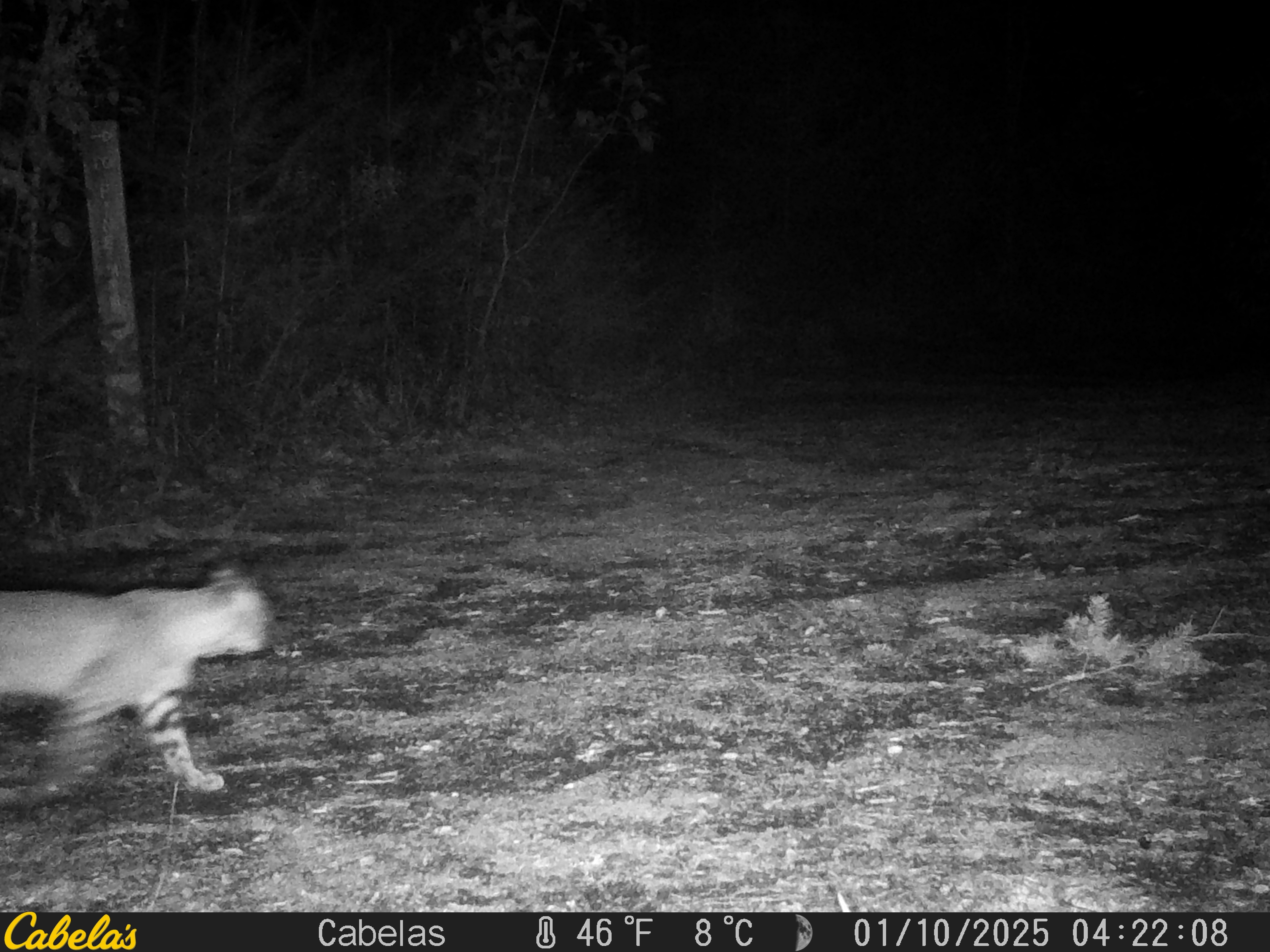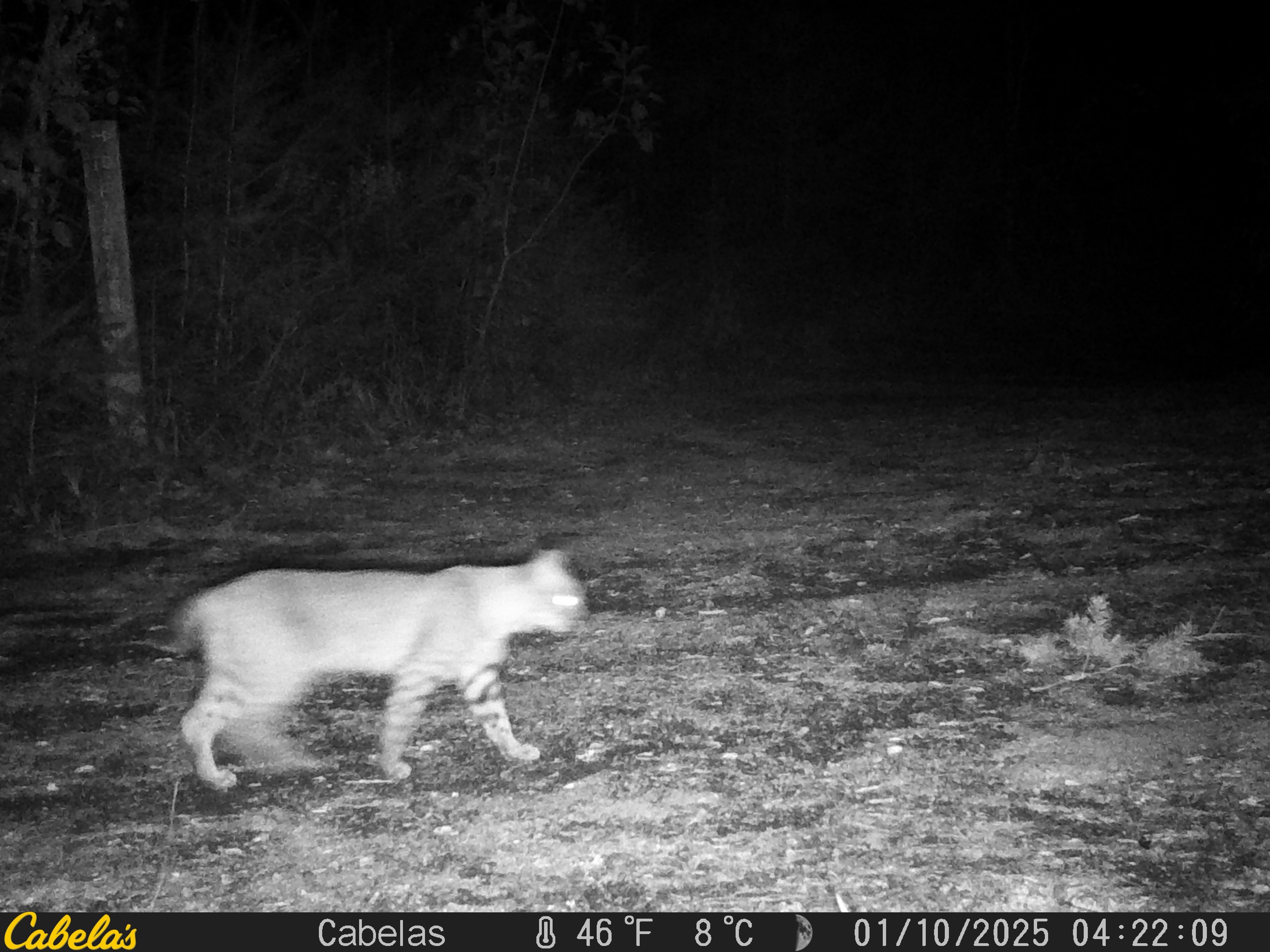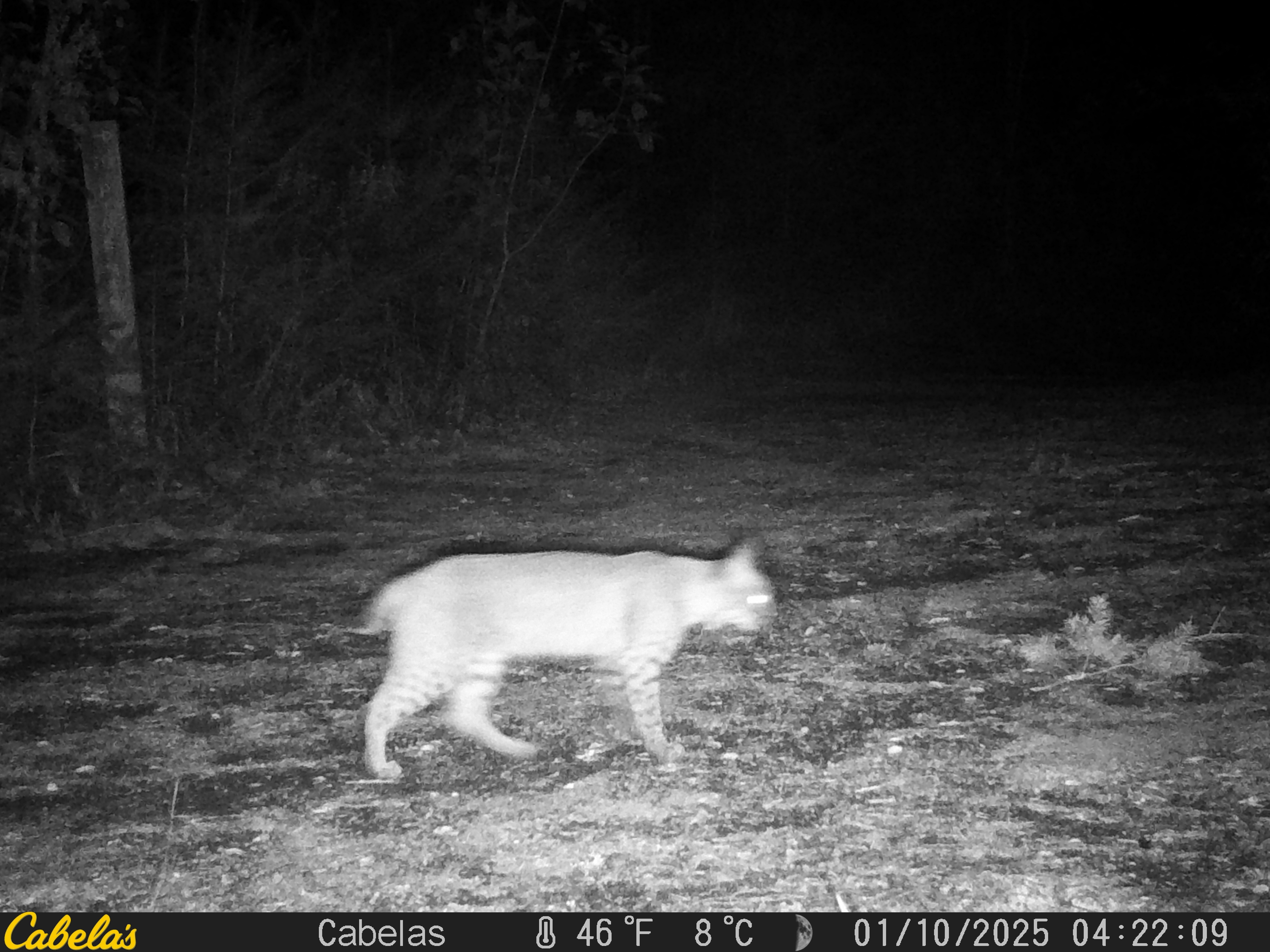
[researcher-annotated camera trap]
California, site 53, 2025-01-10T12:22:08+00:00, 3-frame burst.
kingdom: Animalia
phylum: Chordata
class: Mammalia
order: Carnivora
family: Felidae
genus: Lynx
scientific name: Lynx rufus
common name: bobcat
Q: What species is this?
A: Bobcat (Lynx rufus).